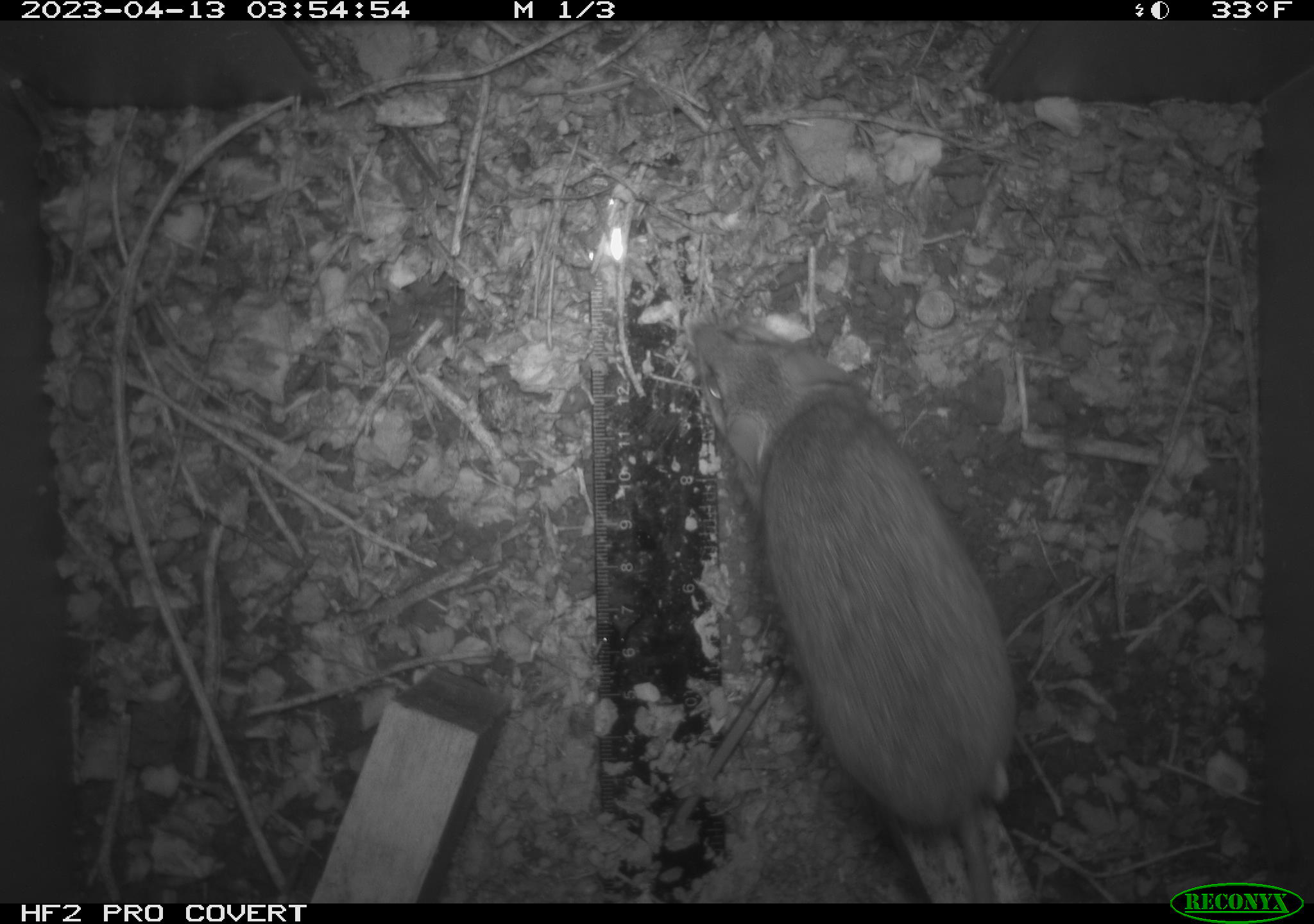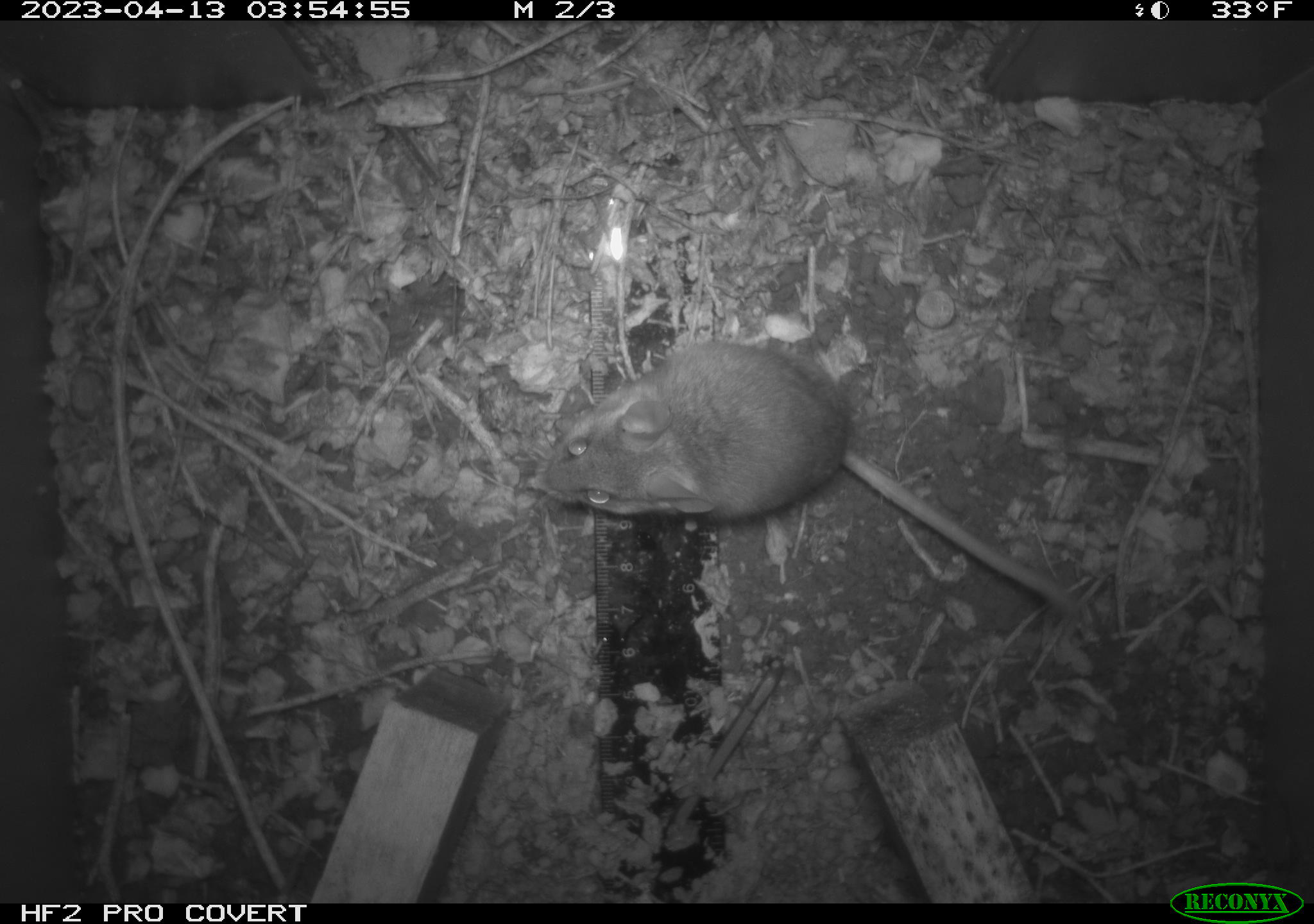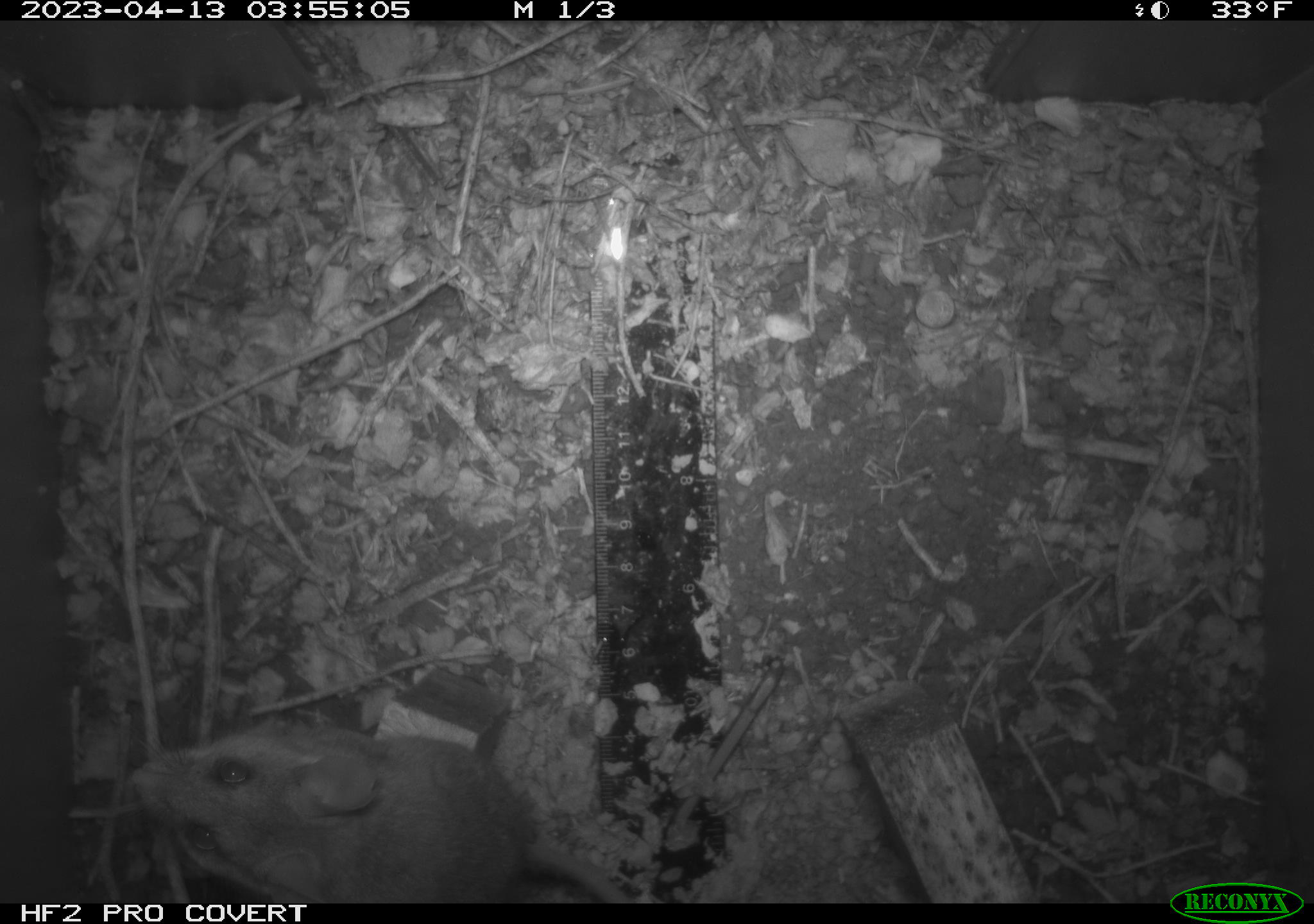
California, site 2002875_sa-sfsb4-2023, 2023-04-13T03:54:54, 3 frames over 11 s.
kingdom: Animalia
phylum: Chordata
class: Mammalia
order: Rodentia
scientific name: Rodentia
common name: mouse species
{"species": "mouse species (Rodentia)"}